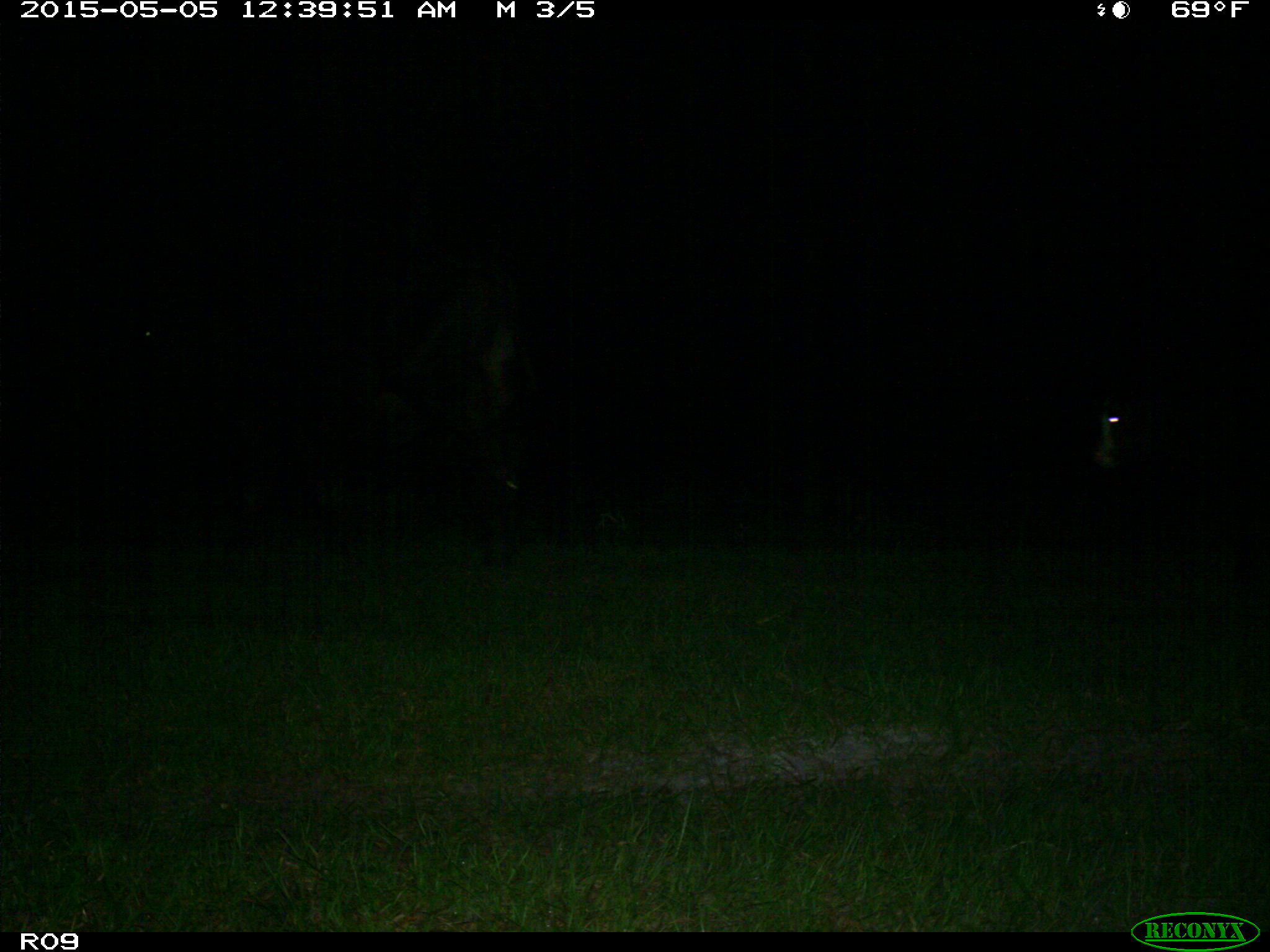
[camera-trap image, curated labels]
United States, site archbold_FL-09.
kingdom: Animalia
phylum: Chordata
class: Mammalia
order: Artiodactyla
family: Bovidae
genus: Bos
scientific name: Bos taurus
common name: domestic cow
Bos taurus (domestic cow).